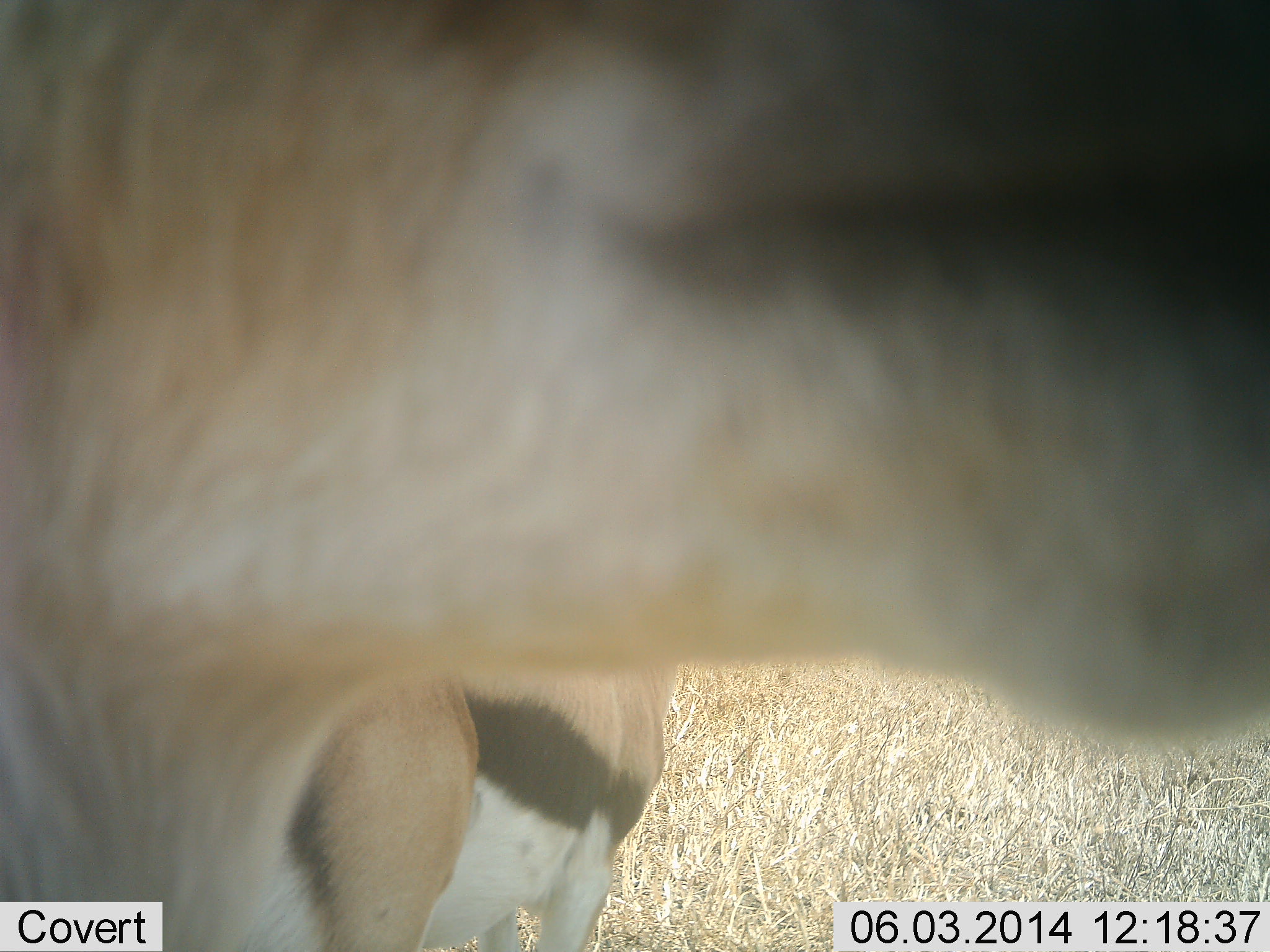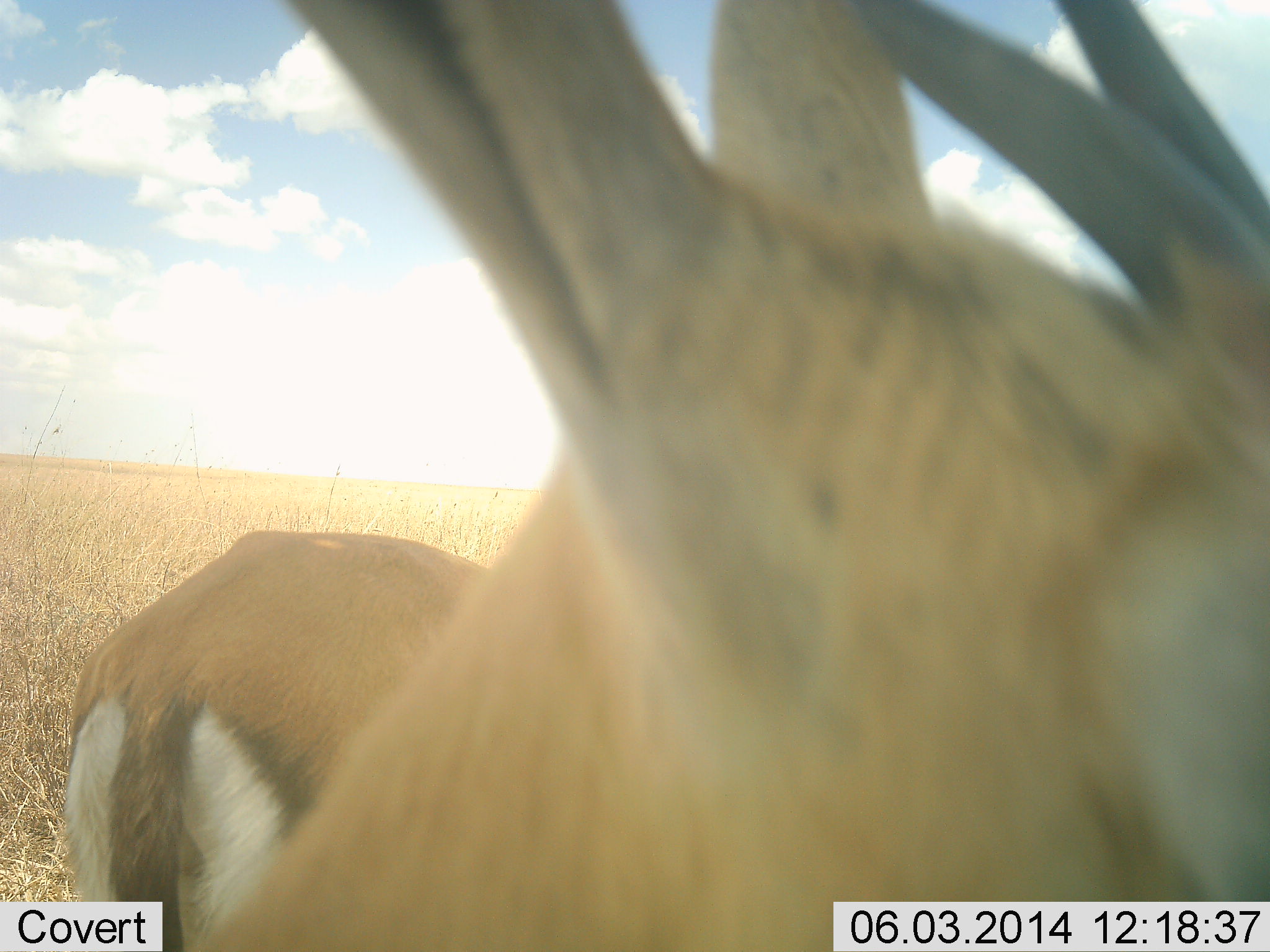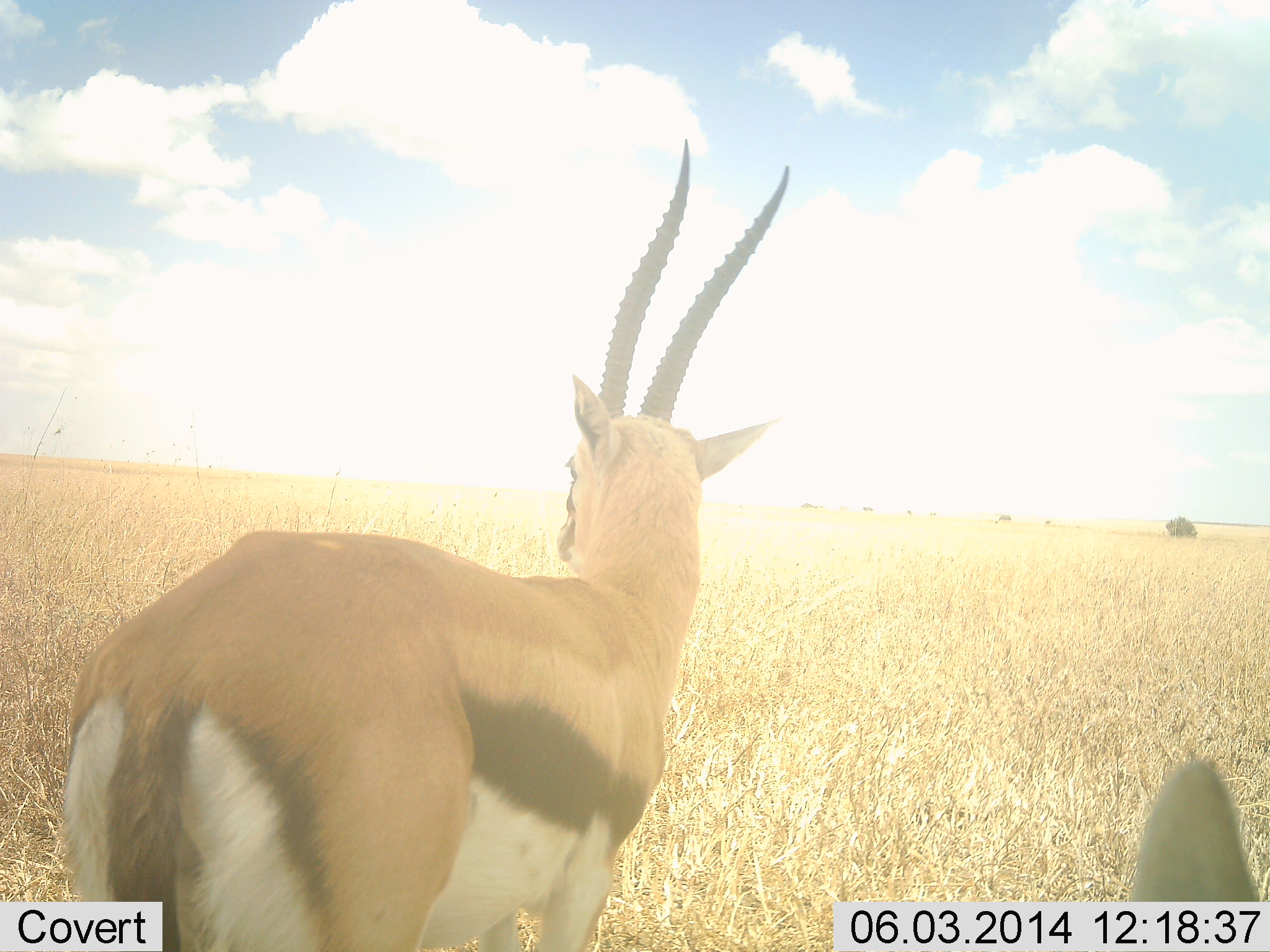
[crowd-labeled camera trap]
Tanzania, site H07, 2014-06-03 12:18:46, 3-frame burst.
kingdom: Animalia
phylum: Chordata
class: Mammalia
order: Artiodactyla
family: Bovidae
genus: Eudorcas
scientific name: Eudorcas thomsonii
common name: thomson's gazelle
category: gazellethomsons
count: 2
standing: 100%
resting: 0%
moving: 30%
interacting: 0%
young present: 0%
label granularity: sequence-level